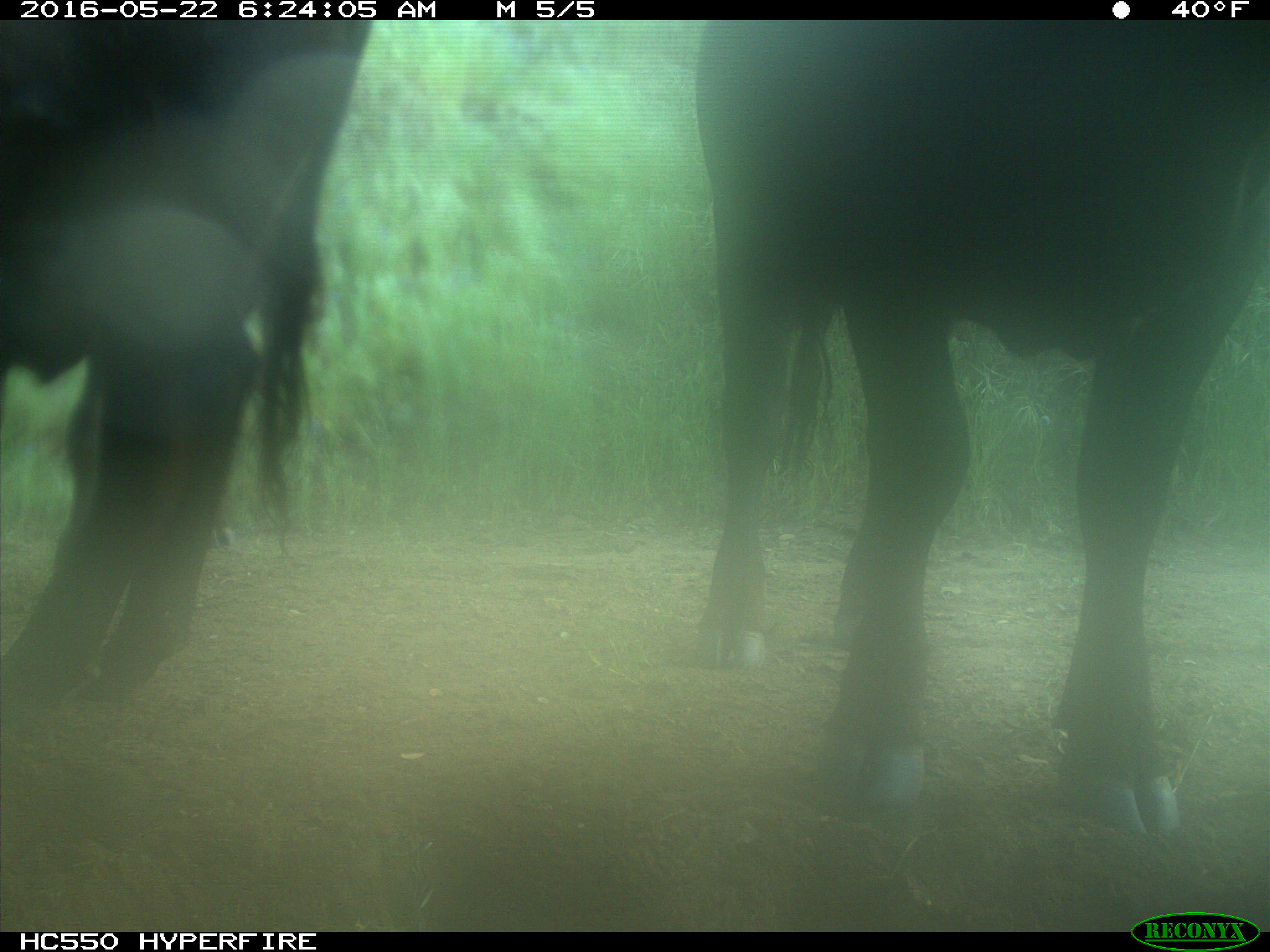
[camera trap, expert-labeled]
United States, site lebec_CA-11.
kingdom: Animalia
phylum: Chordata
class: Mammalia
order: Artiodactyla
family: Bovidae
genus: Bos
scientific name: Bos taurus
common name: domestic cow